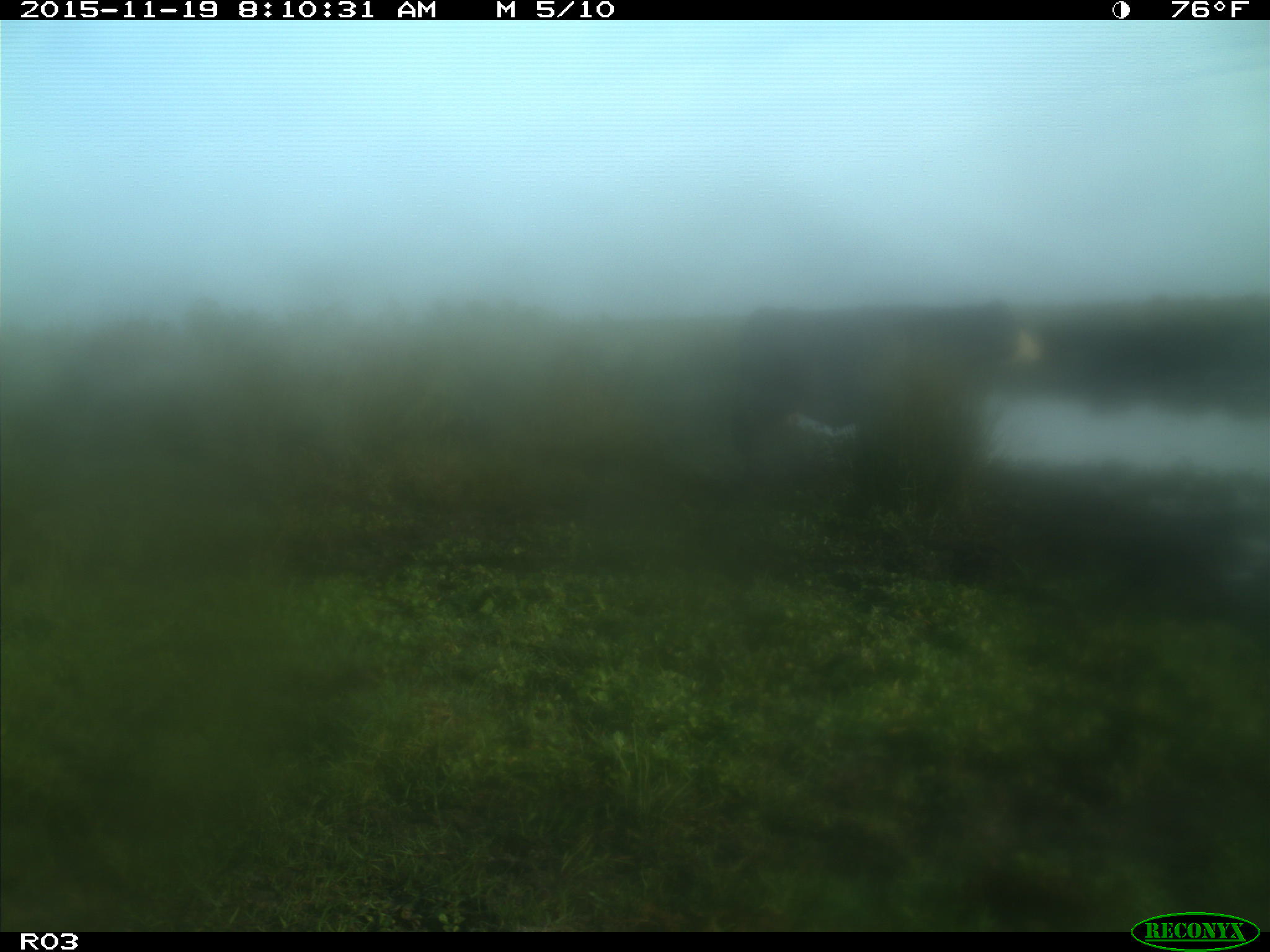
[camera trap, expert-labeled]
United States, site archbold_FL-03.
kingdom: Animalia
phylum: Chordata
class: Mammalia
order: Artiodactyla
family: Bovidae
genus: Bos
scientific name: Bos taurus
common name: domestic cow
Bos taurus (domestic cow).